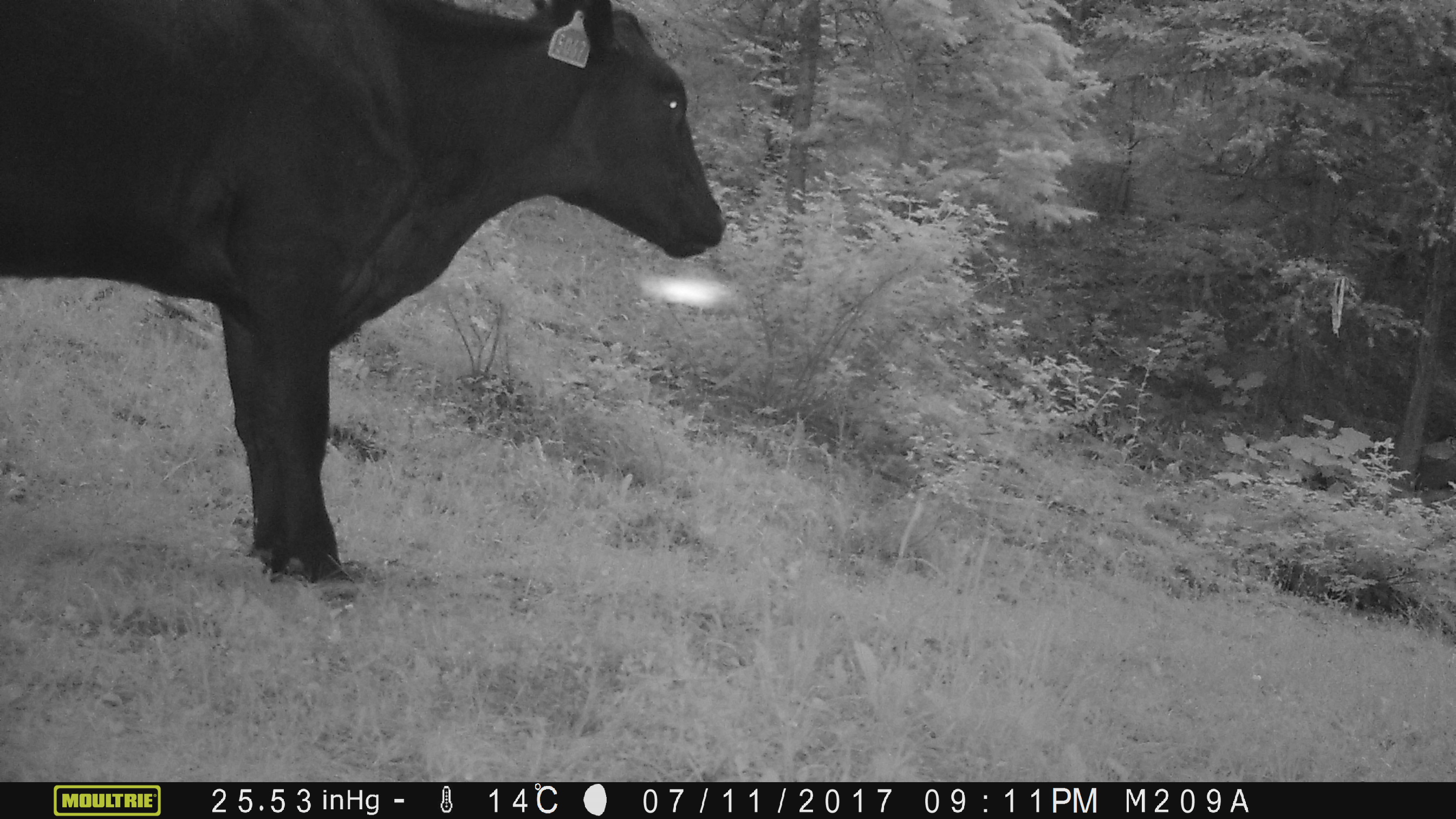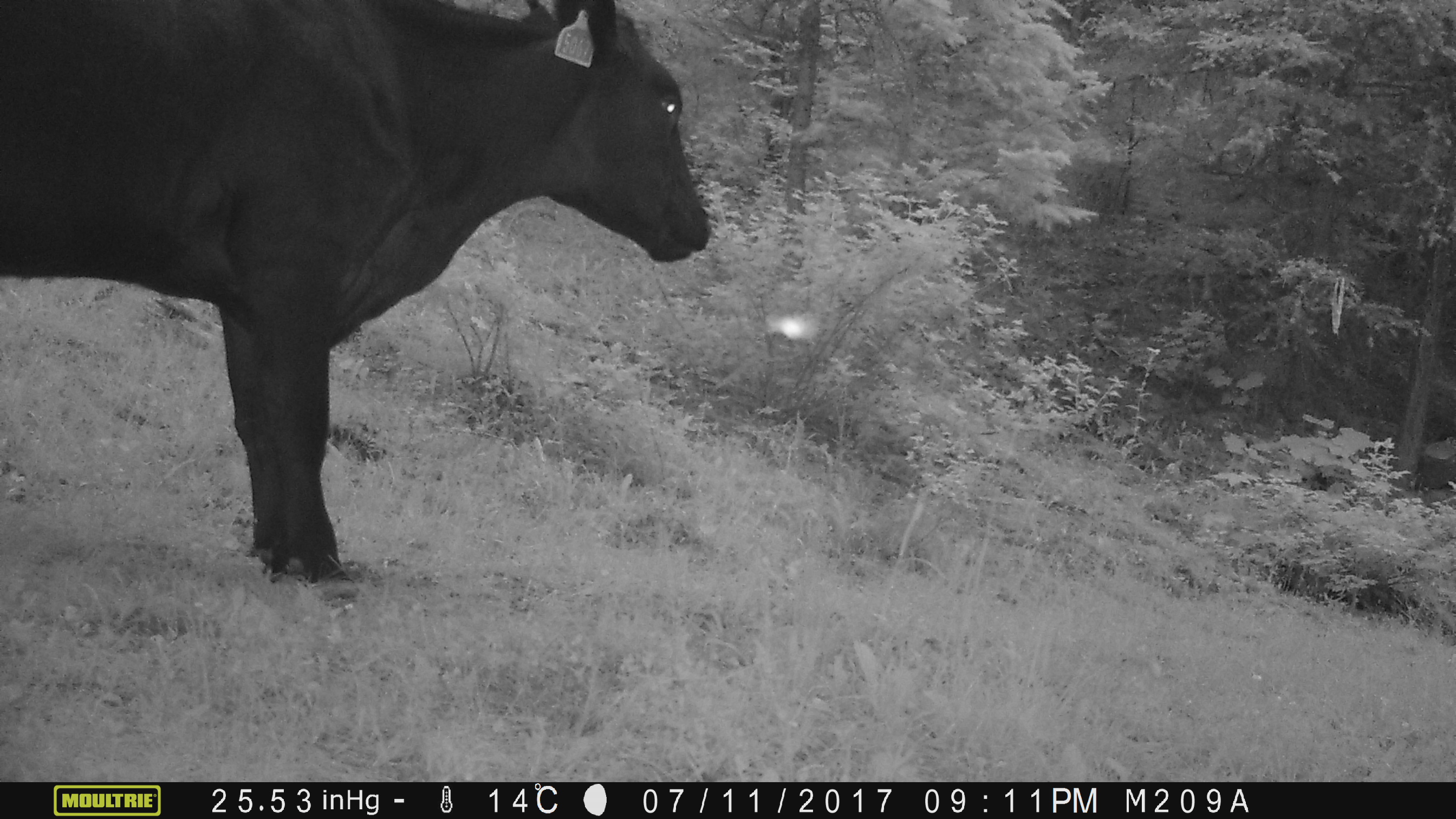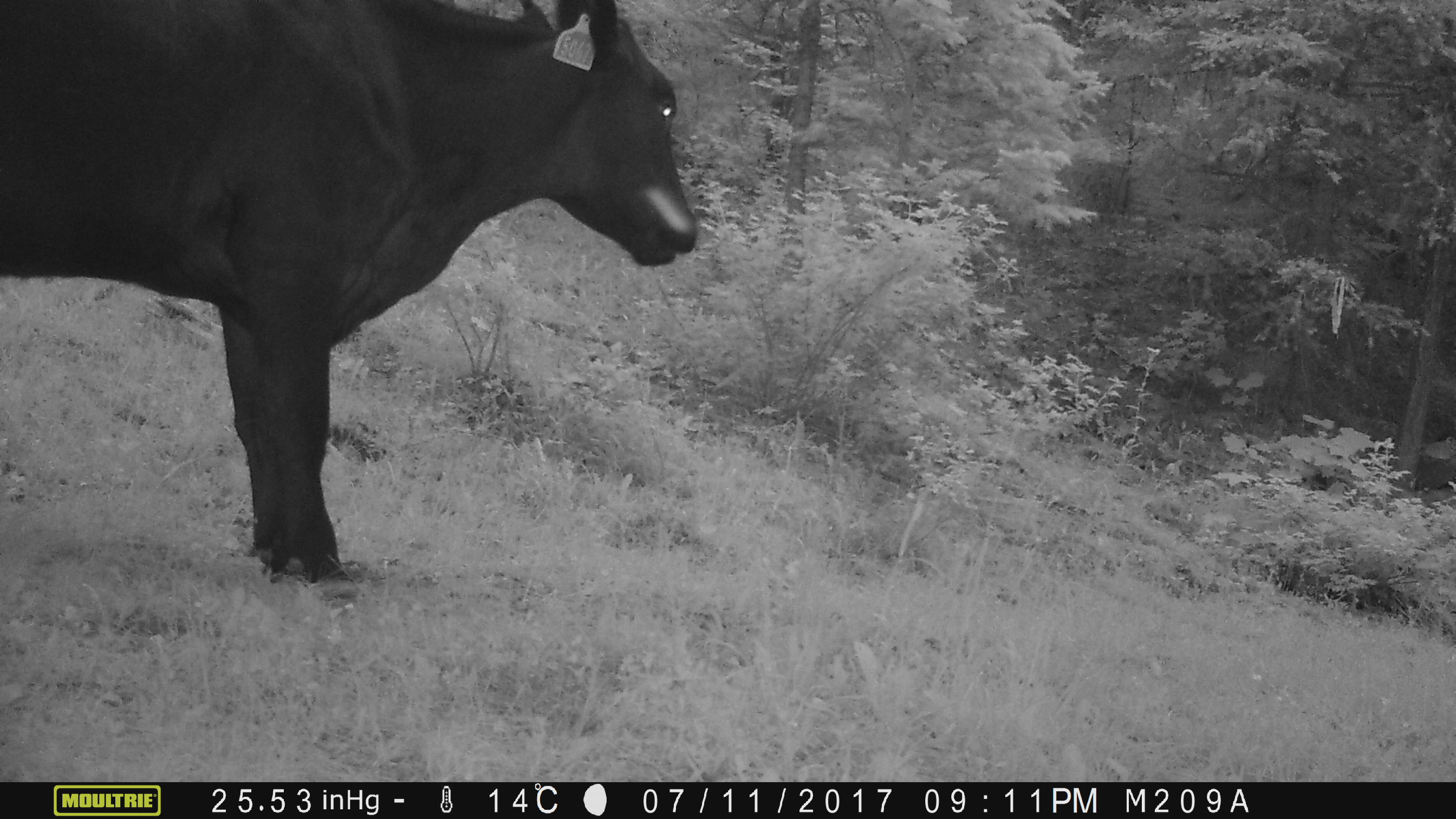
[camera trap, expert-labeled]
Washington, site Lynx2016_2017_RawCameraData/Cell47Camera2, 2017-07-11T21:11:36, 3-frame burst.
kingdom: Animalia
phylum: Chordata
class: Mammalia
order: Artiodactyla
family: Bovidae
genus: Bos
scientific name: Bos taurus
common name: domestic cattle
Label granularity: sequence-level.